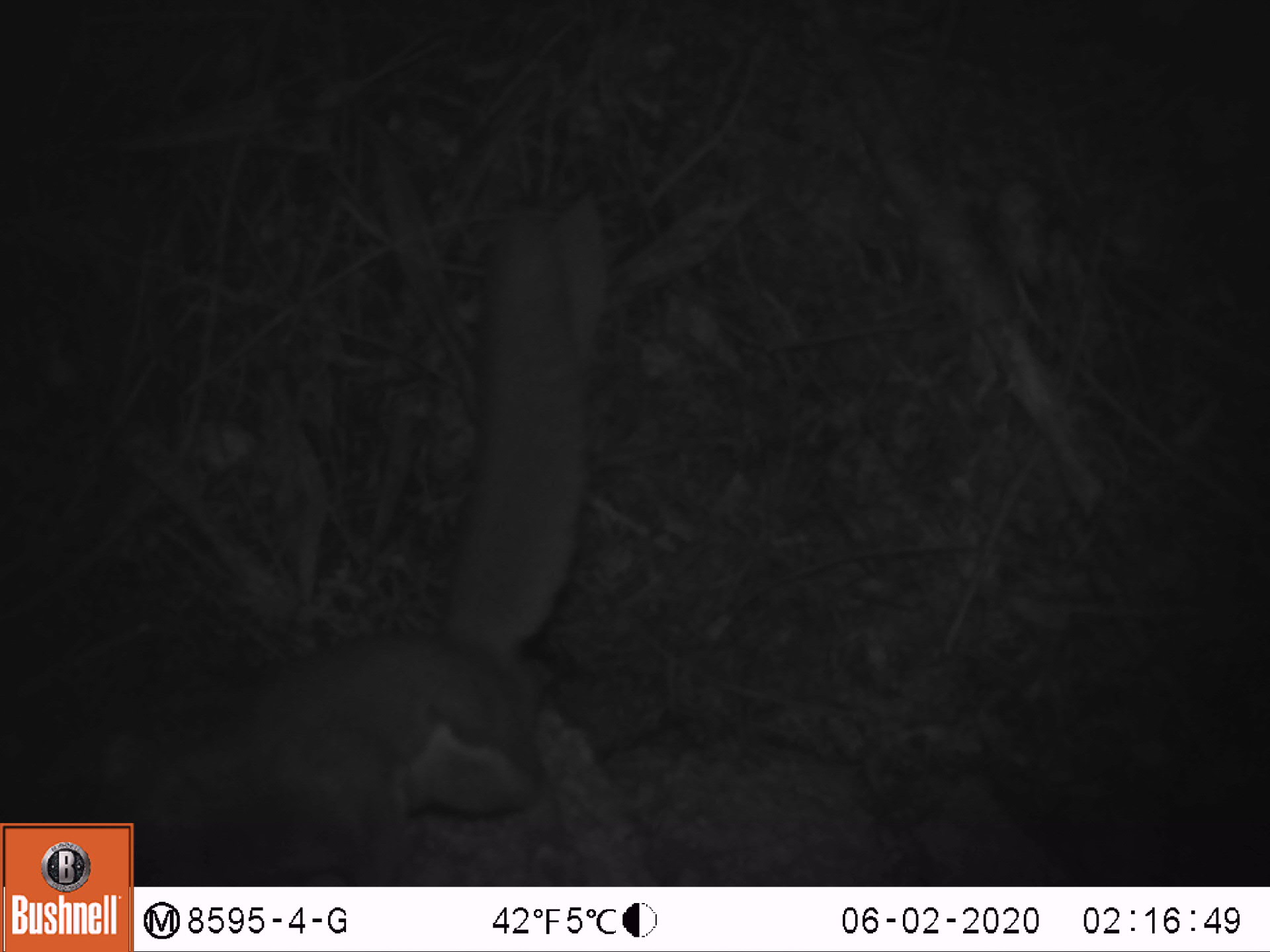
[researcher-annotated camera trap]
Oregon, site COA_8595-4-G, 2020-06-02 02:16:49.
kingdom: Animalia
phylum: Chordata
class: Mammalia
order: Rodentia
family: Sciuridae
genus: Glaucomys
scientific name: Glaucomys oregonensis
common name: humboldt's flying squirrel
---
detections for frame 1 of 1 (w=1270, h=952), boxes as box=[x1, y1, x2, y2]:
humboldt's flying squirrel: box=[140, 189, 607, 865]